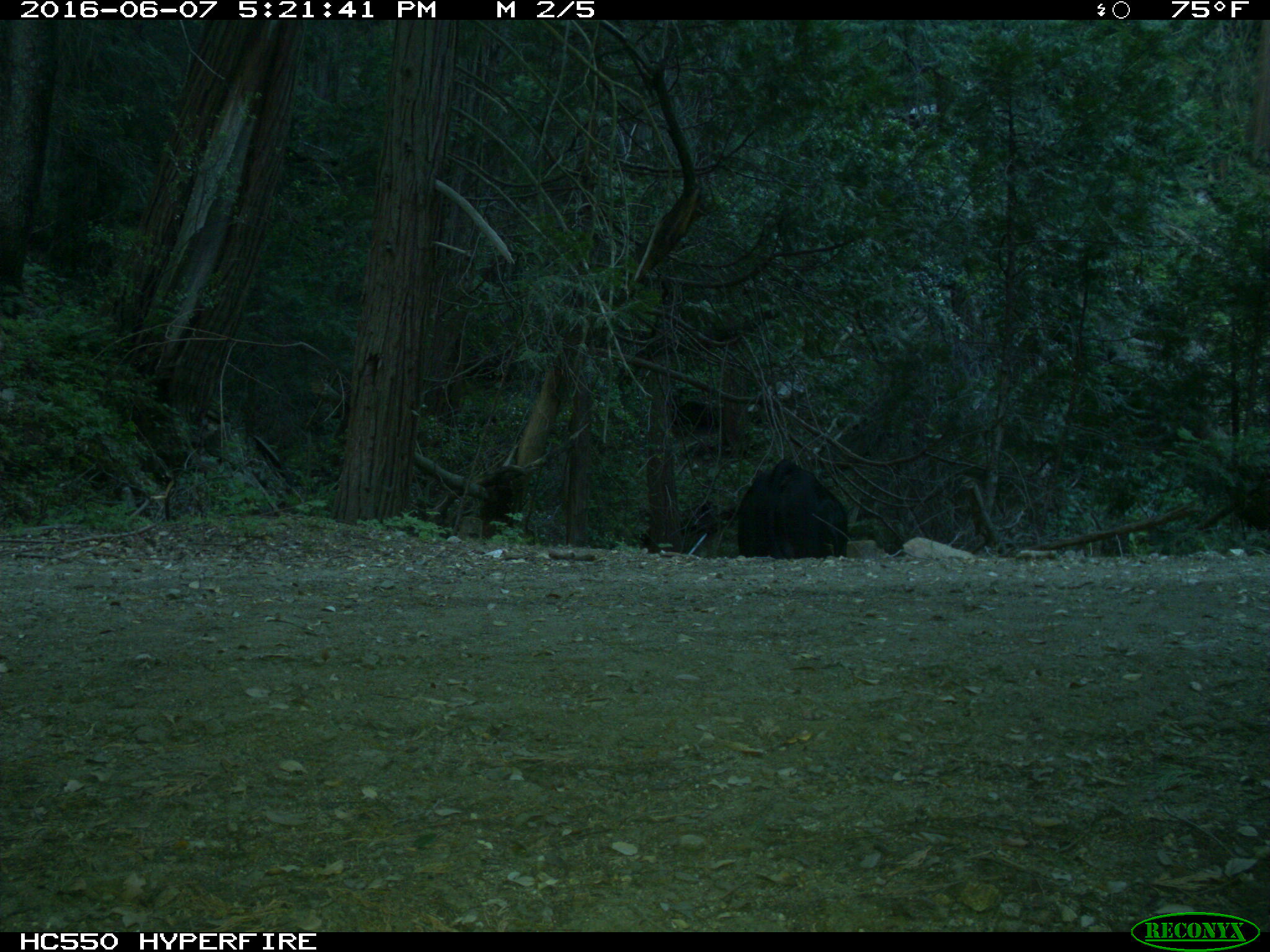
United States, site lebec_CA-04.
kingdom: Animalia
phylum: Chordata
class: Mammalia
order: Artiodactyla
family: Bovidae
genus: Bos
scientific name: Bos taurus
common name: domestic cow